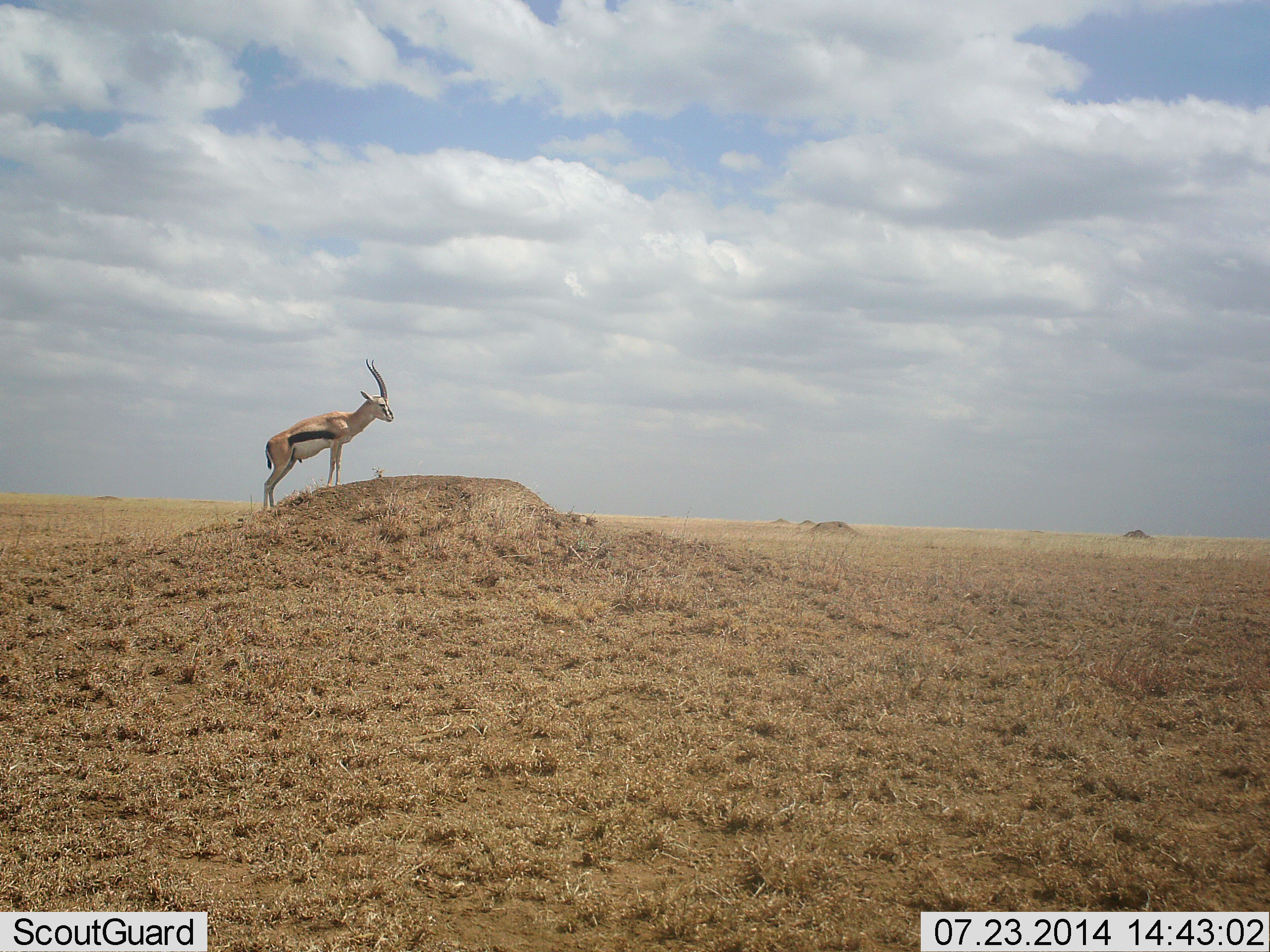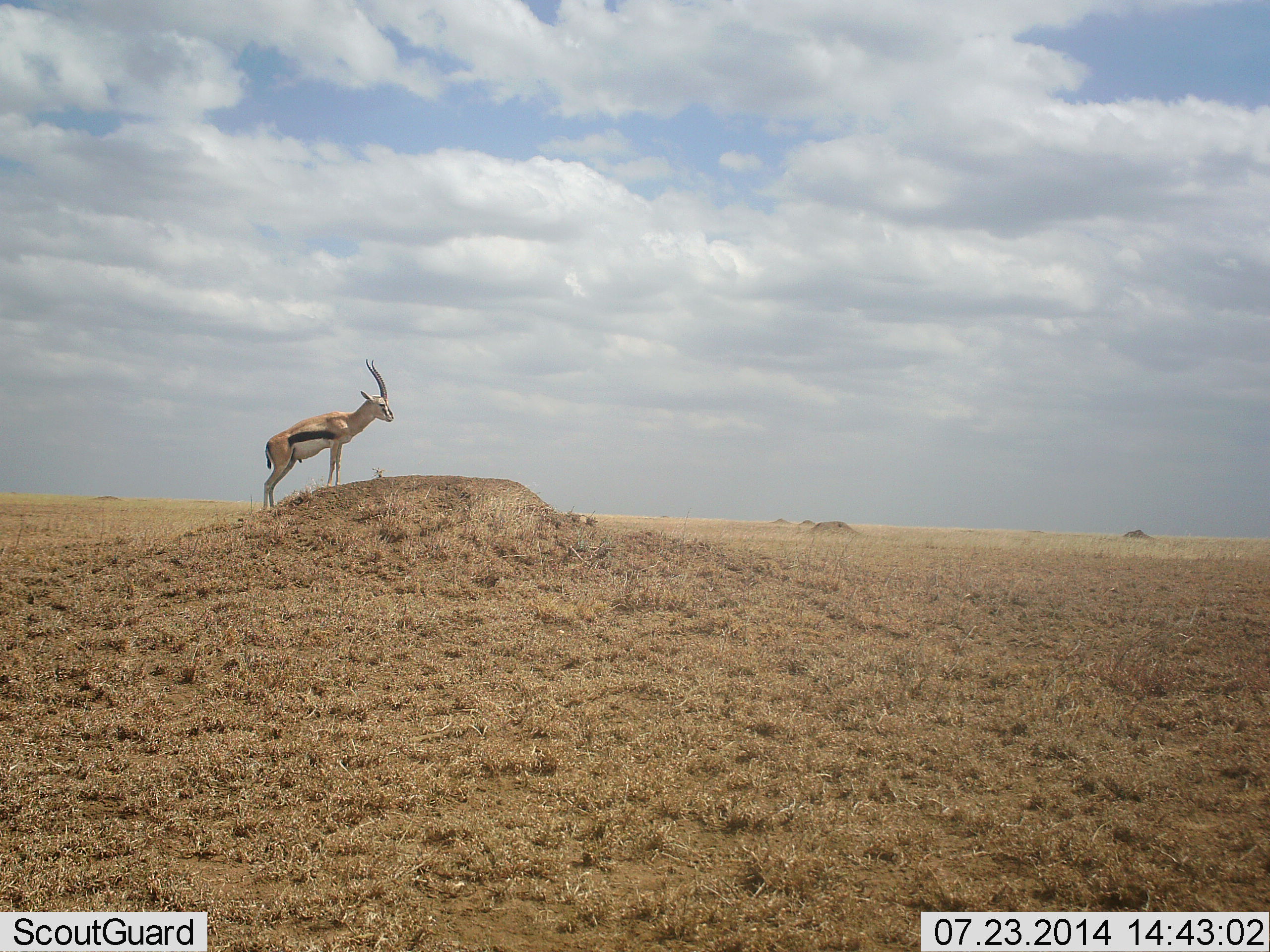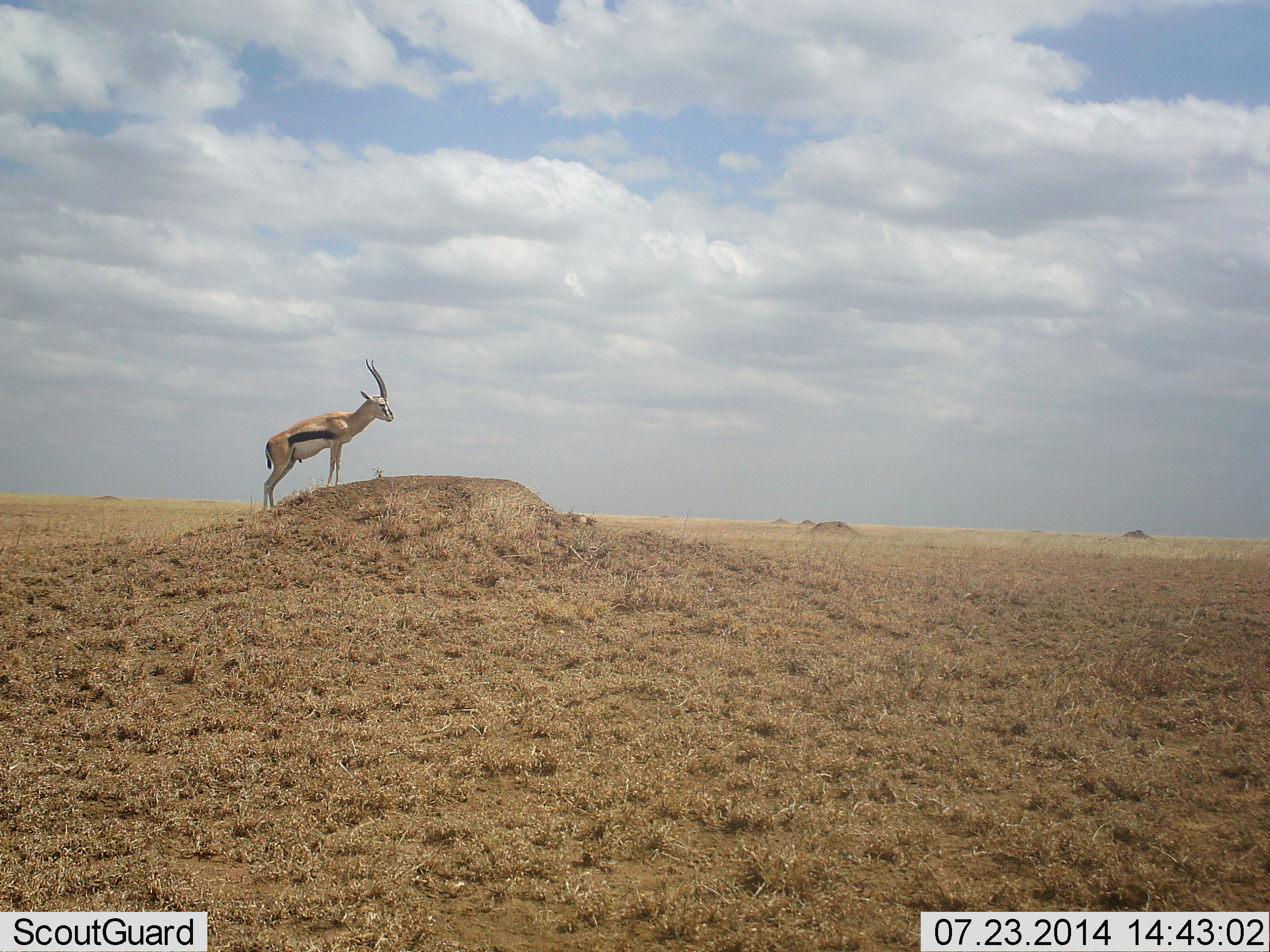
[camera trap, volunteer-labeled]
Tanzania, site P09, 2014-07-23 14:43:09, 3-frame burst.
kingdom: Animalia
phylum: Chordata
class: Mammalia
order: Artiodactyla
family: Bovidae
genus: Eudorcas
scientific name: Eudorcas thomsonii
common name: thomson's gazelle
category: gazellethomsons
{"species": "gazellethomsons (thomson's gazelle) (Eudorcas thomsonii)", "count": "1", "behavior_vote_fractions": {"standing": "100%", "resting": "0%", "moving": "0%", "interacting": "0%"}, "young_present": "0%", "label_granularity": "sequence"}